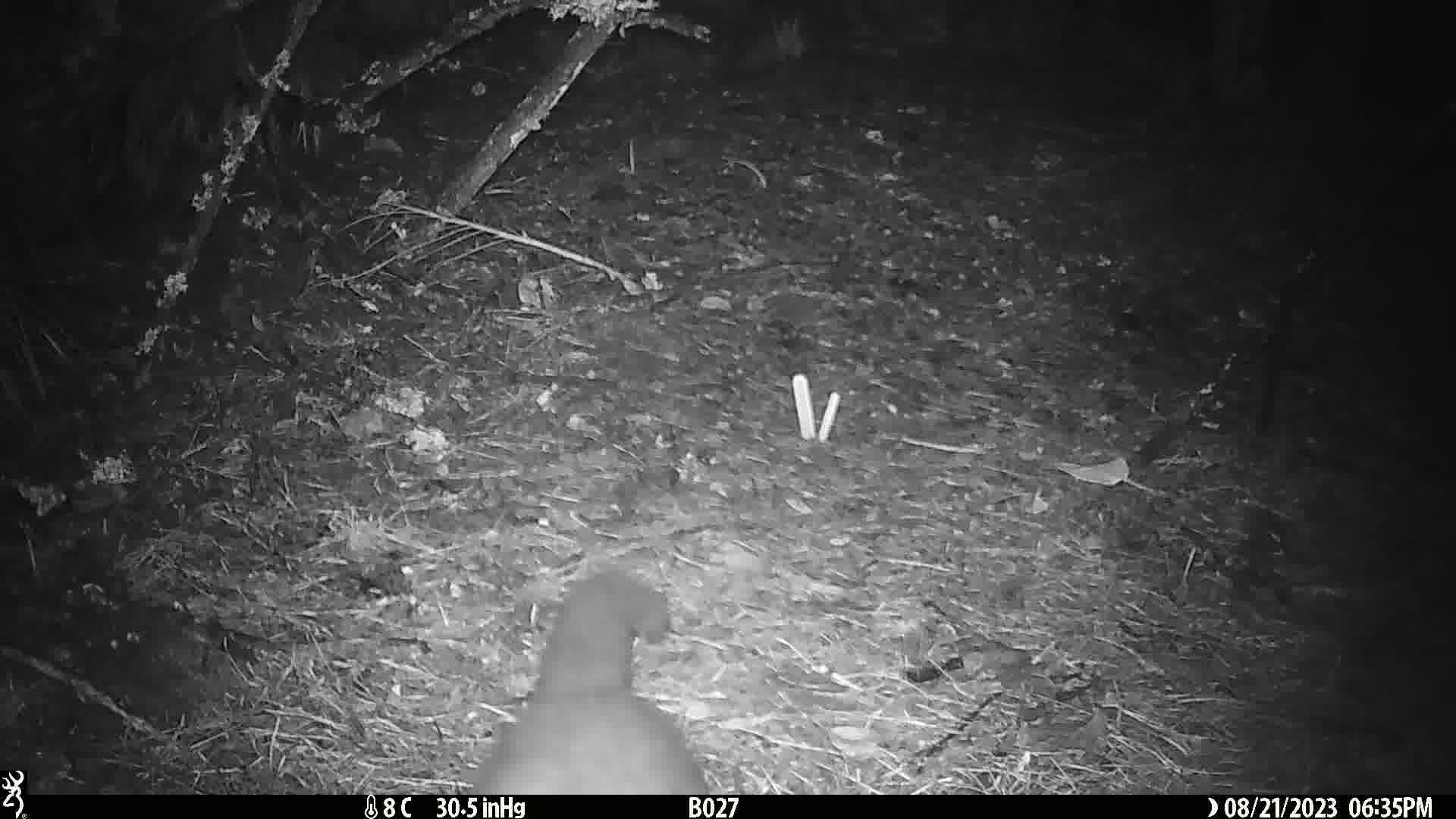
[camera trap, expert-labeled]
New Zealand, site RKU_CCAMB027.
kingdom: Animalia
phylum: Chordata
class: Mammalia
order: Diprotodontia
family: Phalangeridae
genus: Trichosurus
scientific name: Trichosurus vulpecula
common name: common brushtail possum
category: possum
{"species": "possum (common brushtail possum) (Trichosurus vulpecula)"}